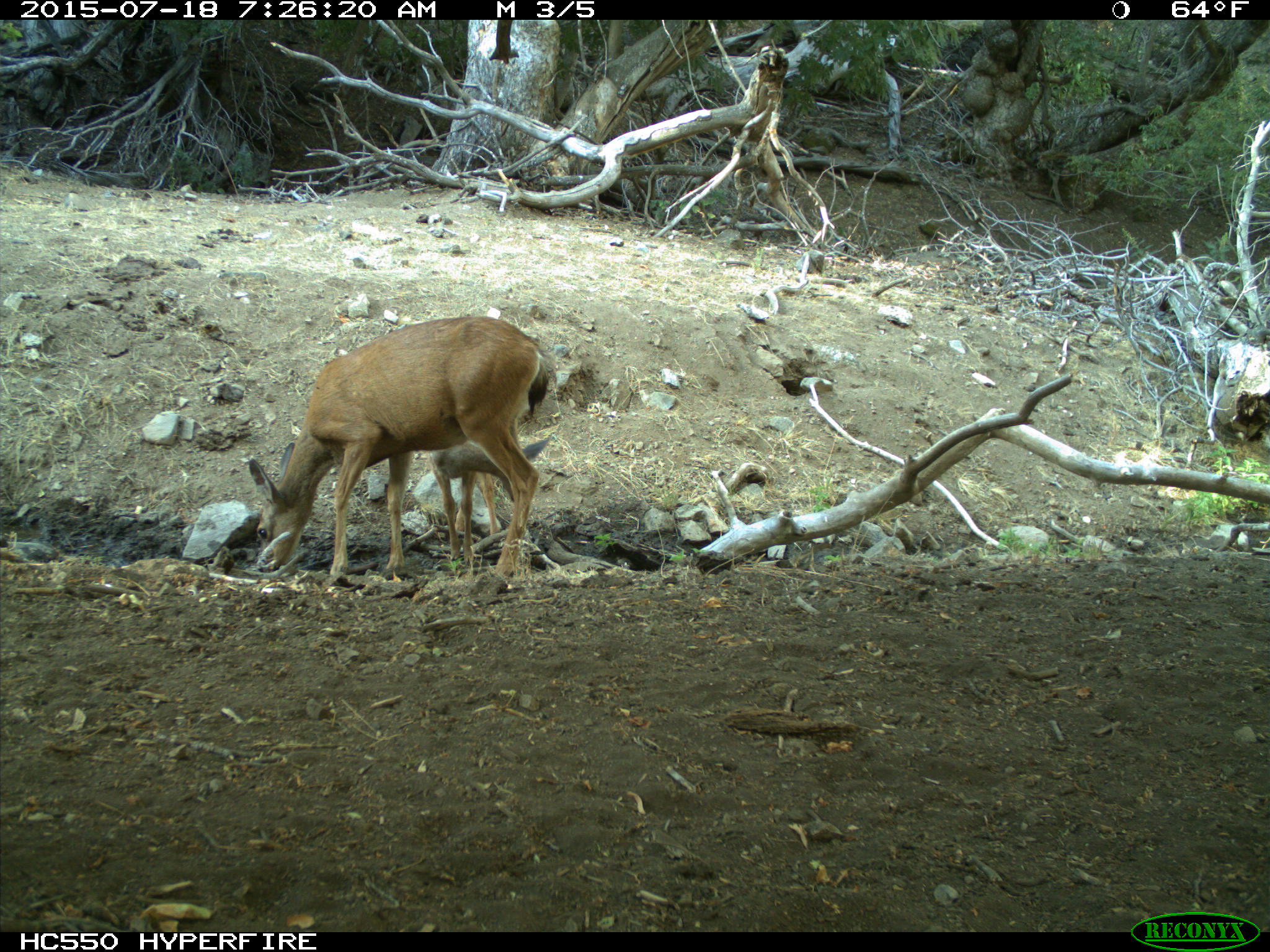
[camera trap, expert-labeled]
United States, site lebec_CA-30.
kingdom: Animalia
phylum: Chordata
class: Mammalia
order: Artiodactyla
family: Cervidae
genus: Odocoileus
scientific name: Odocoileus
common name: deer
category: unidentified deer